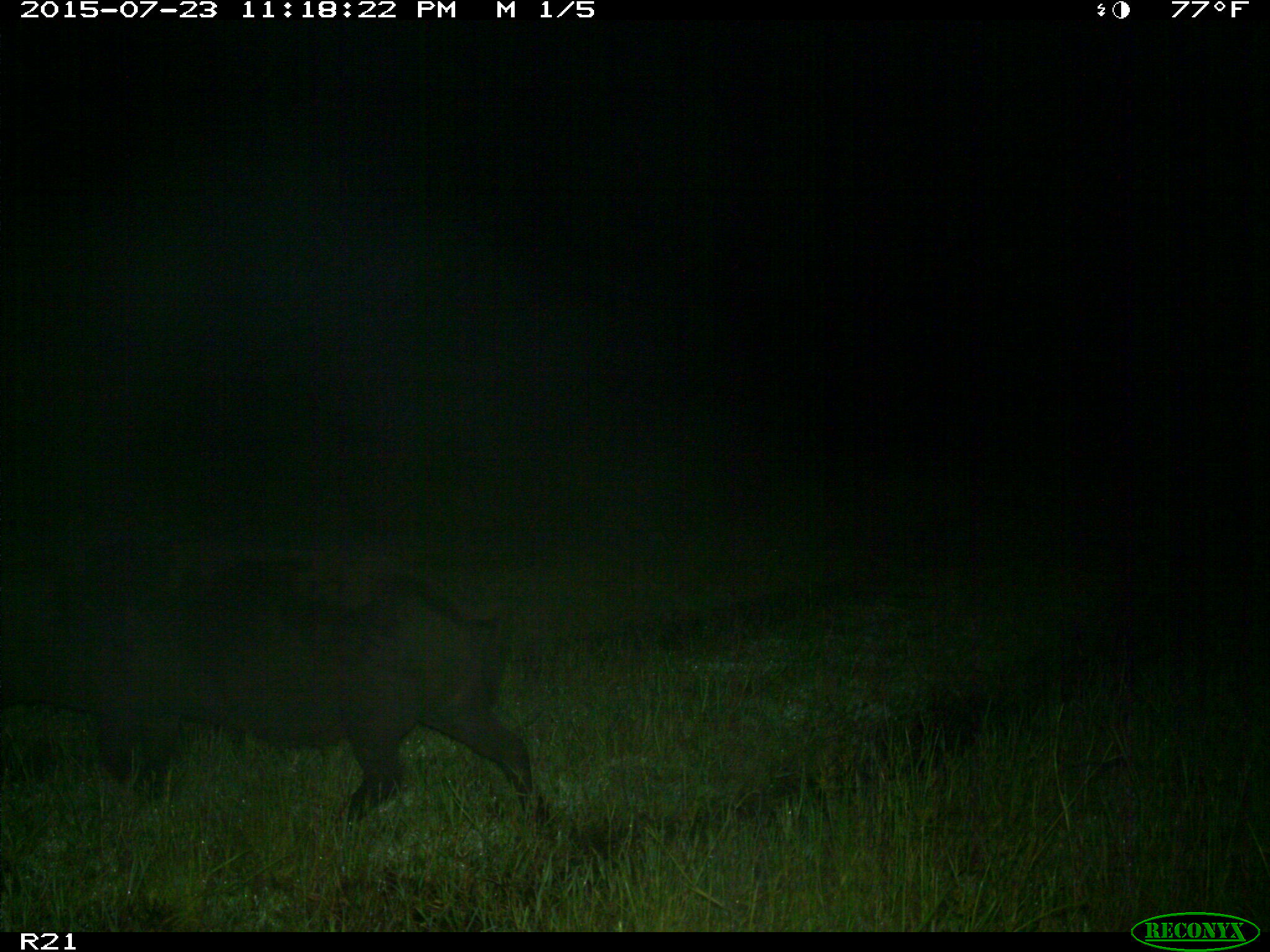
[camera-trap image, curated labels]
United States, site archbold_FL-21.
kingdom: Animalia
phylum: Chordata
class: Mammalia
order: Artiodactyla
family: Suidae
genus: Sus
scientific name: Sus scrofa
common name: wild boar